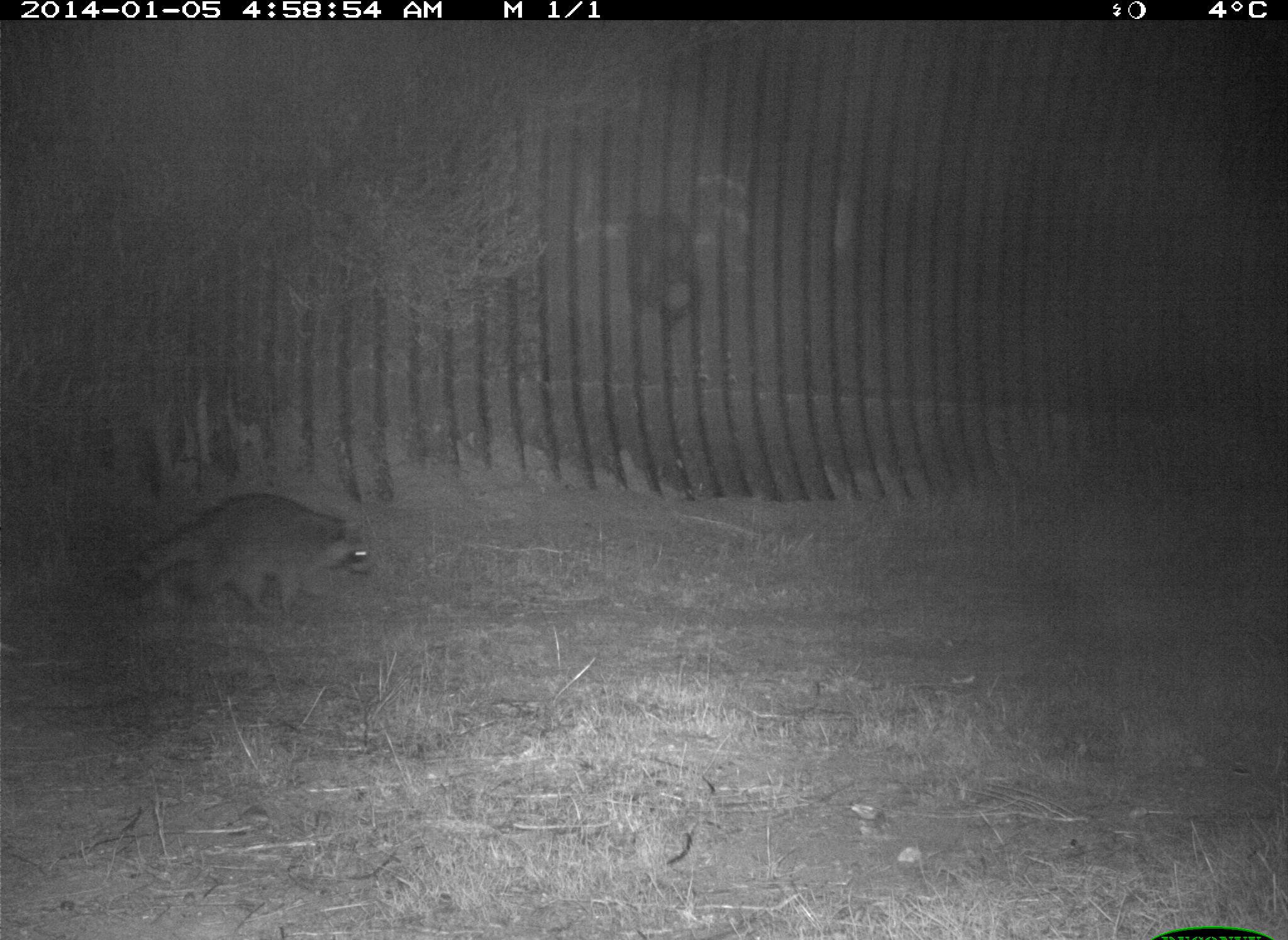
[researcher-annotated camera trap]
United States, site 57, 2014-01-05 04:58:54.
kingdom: Animalia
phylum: Chordata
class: Mammalia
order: Carnivora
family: Procyonidae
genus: Procyon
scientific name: Procyon lotor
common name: raccoon